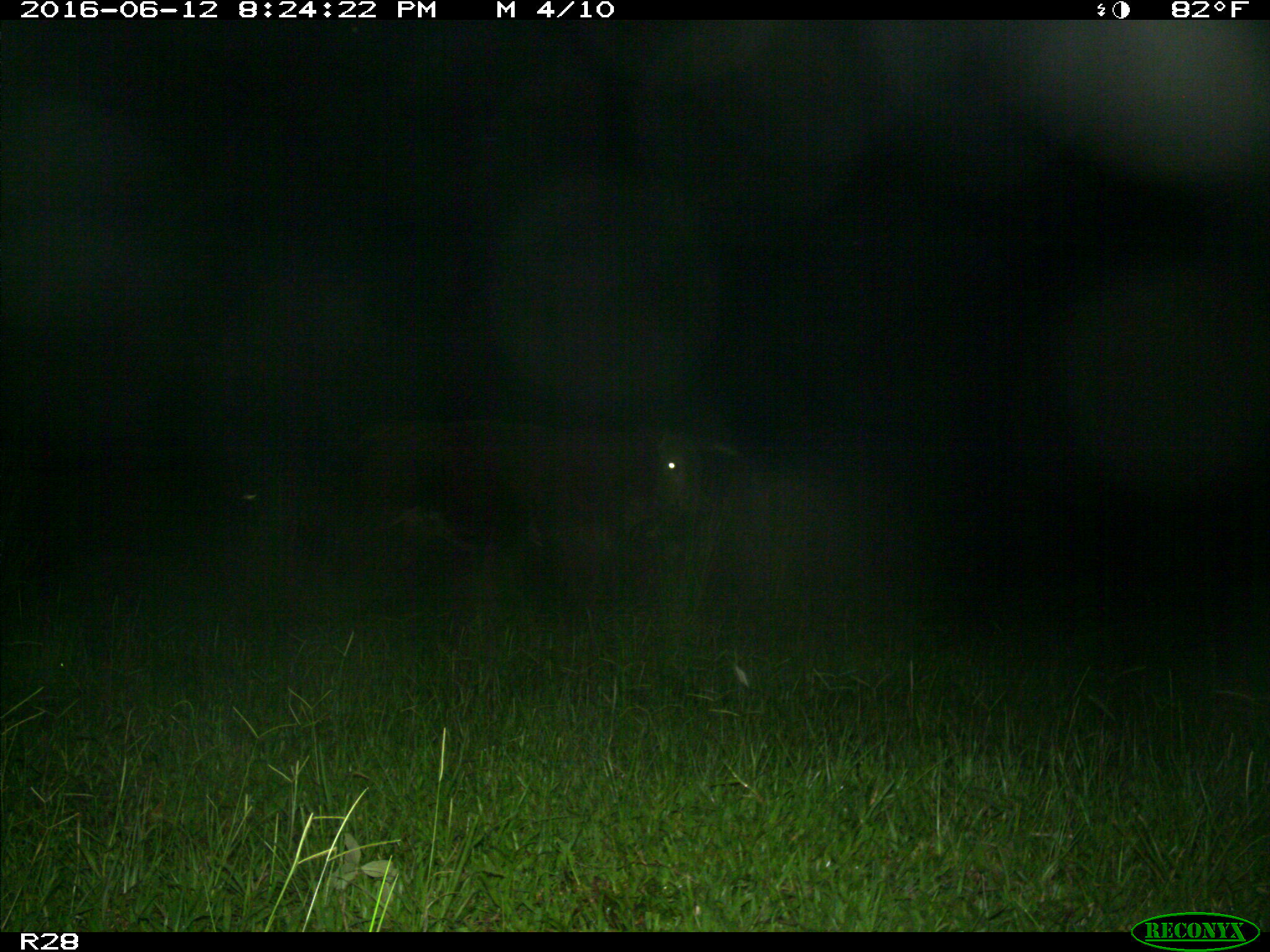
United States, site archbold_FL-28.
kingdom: Animalia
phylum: Chordata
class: Mammalia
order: Artiodactyla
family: Bovidae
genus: Bos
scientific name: Bos taurus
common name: domestic cow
Bos taurus (domestic cow).